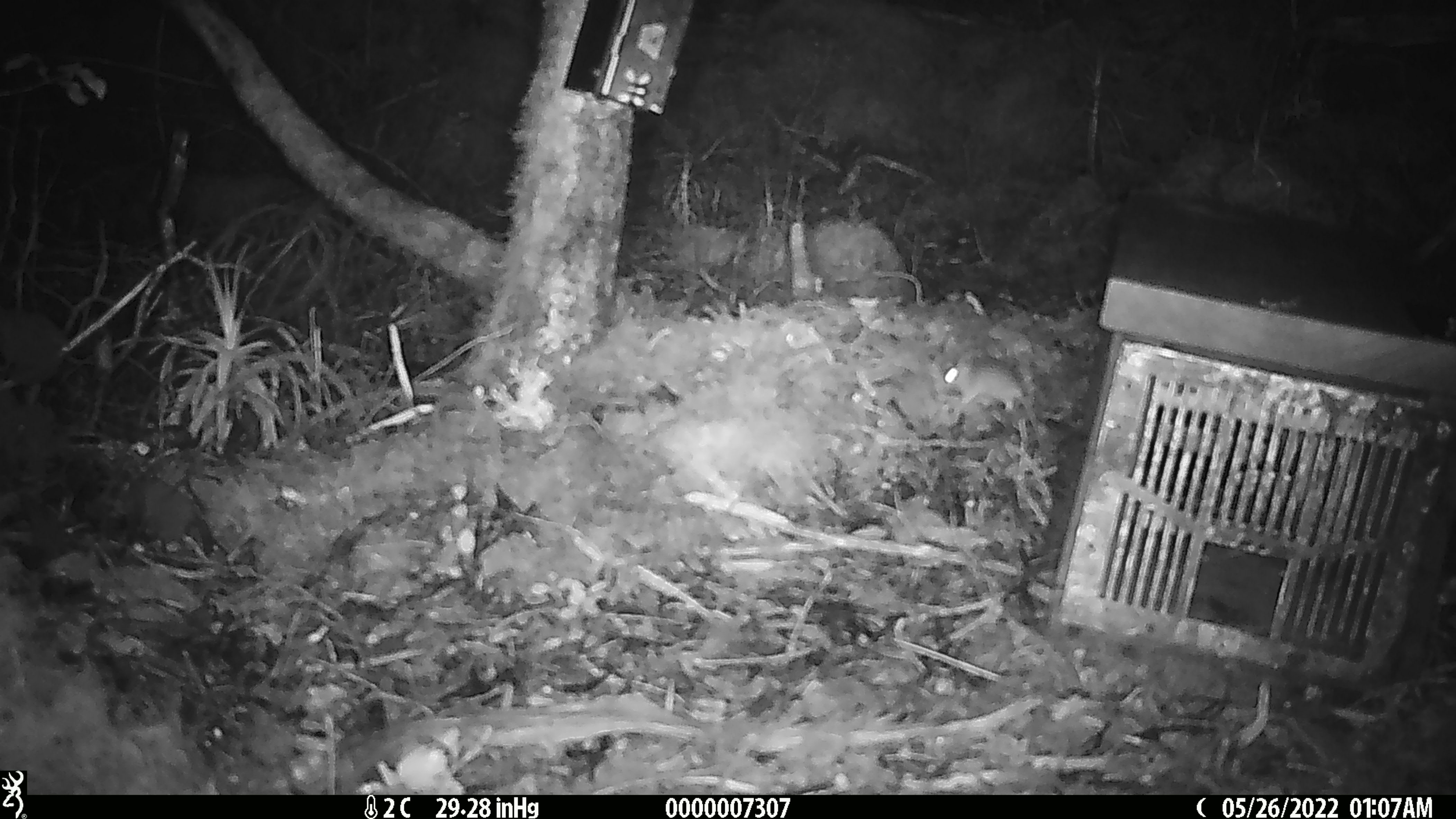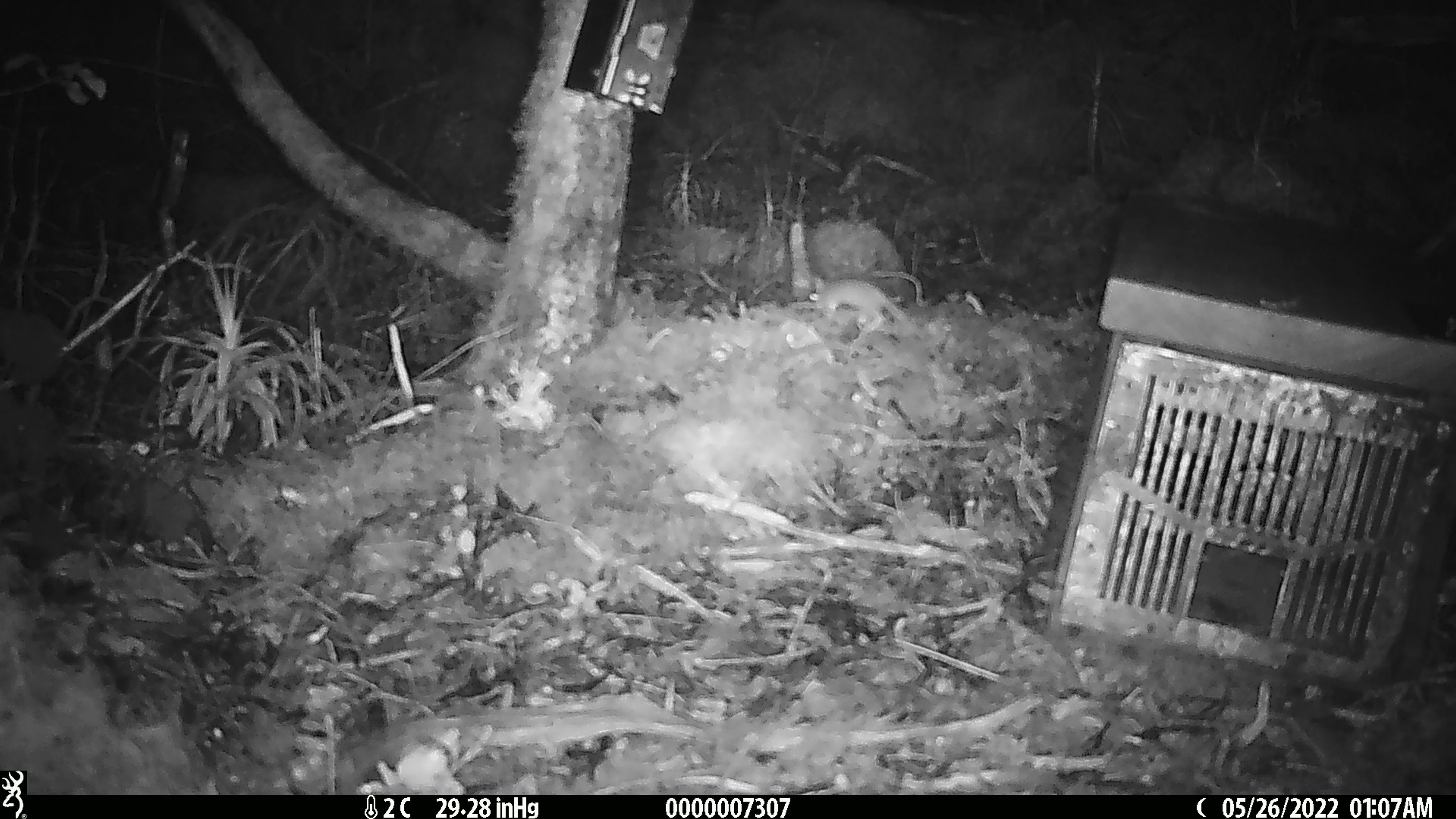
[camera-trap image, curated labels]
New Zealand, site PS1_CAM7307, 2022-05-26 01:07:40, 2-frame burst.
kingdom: Animalia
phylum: Chordata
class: Mammalia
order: Rodentia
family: Muridae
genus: Mus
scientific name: Mus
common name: mouse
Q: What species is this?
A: Mouse (Mus).